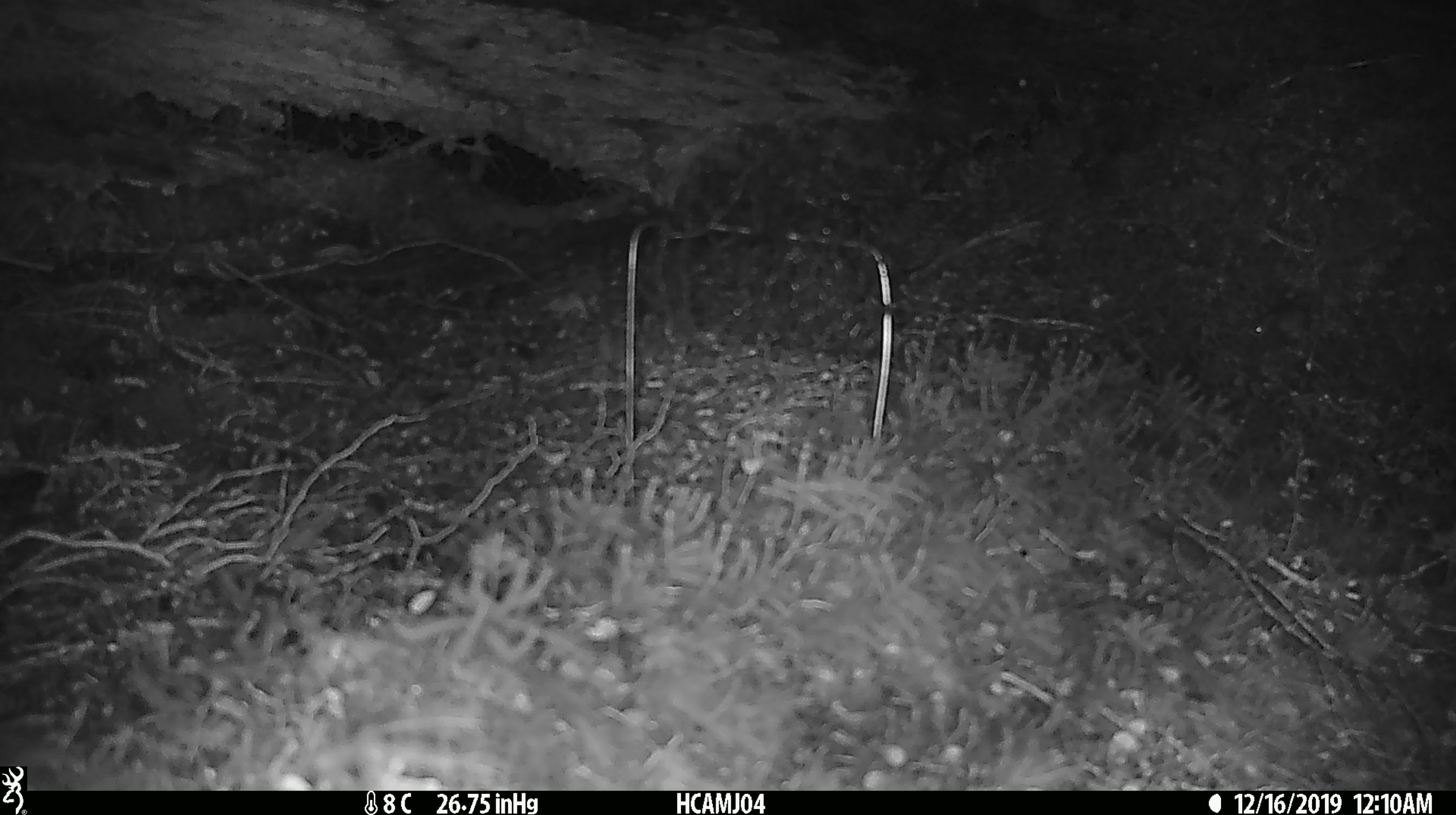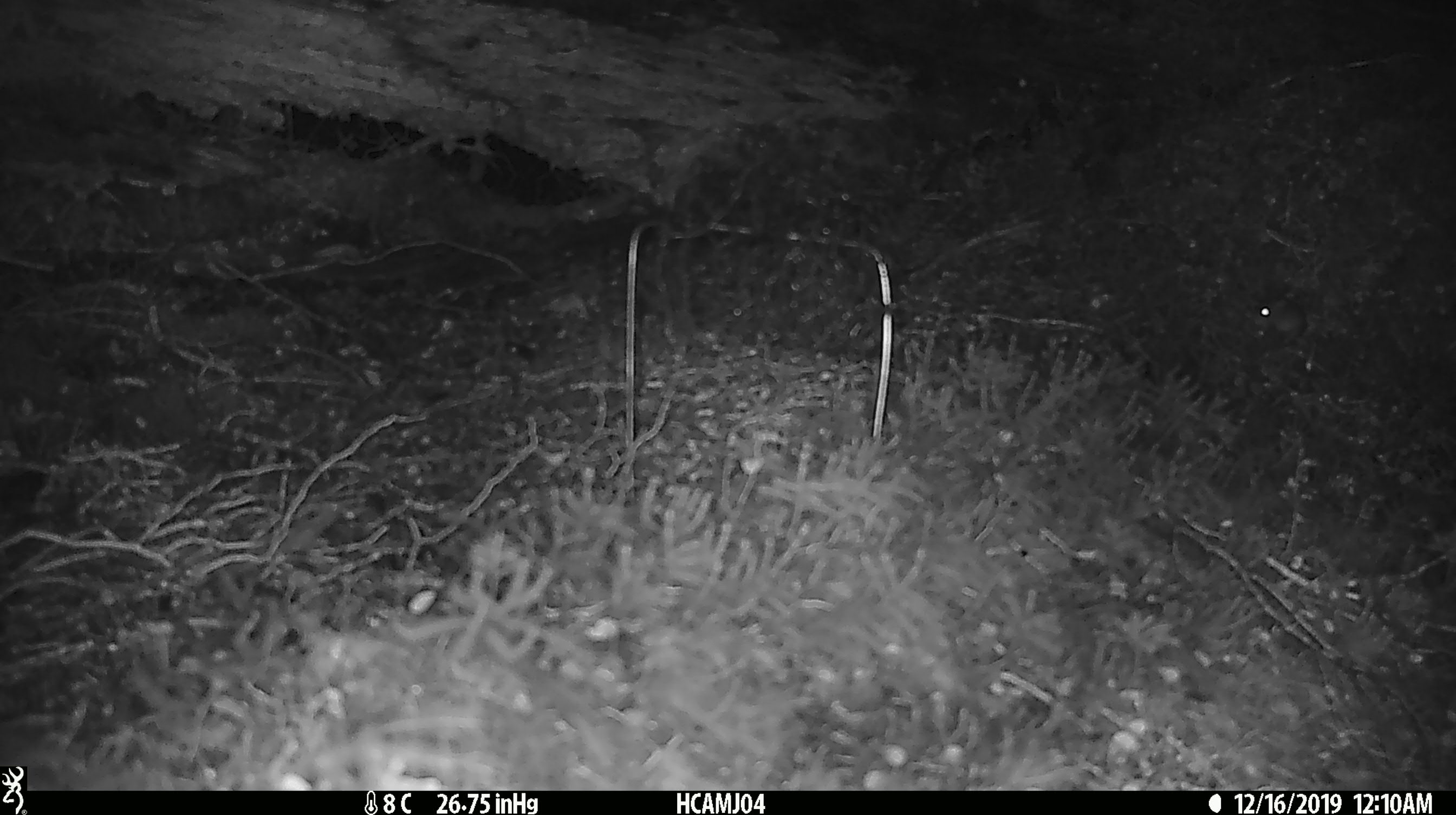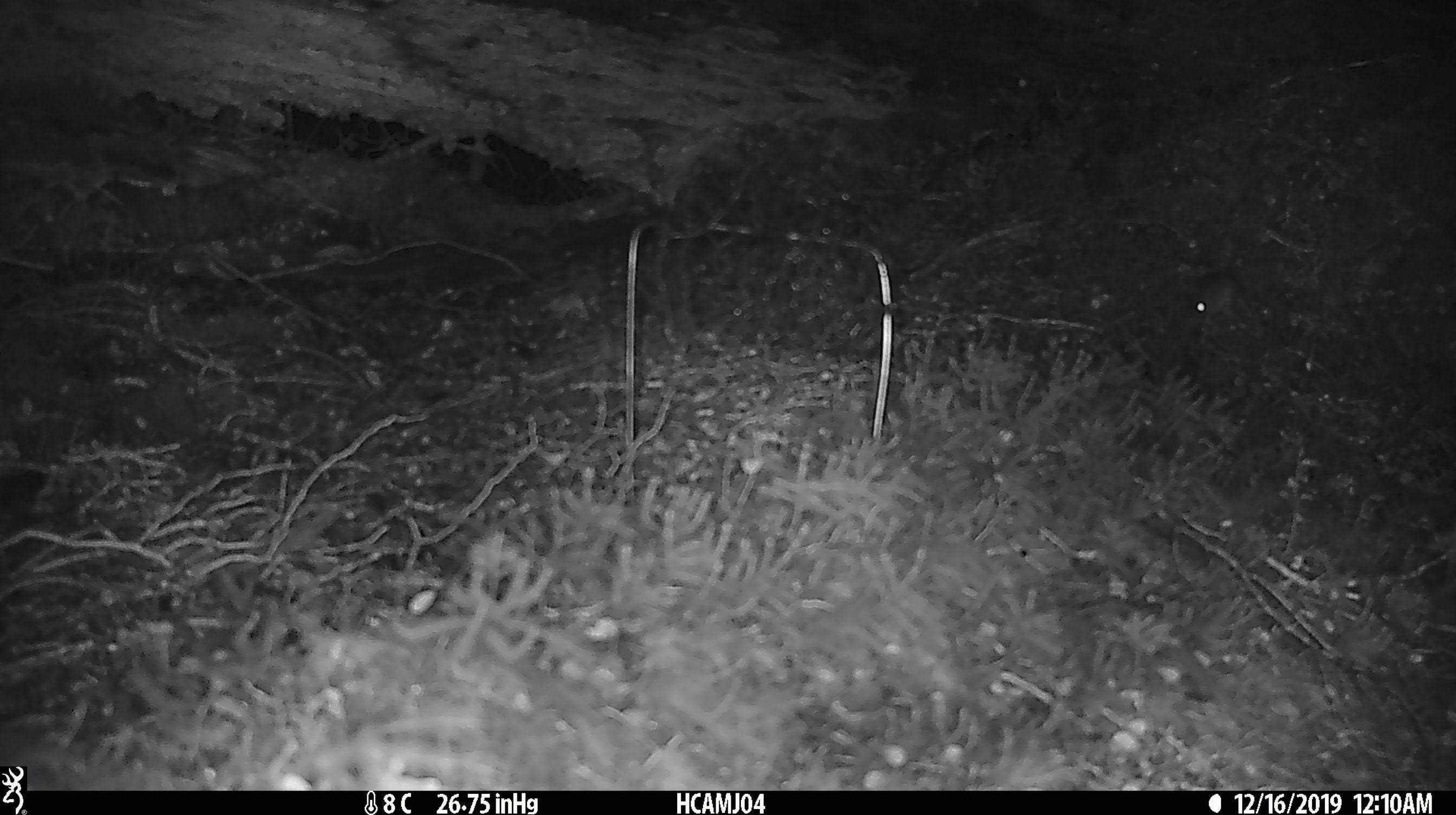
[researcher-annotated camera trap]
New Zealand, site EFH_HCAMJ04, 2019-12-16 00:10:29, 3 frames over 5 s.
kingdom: Animalia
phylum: Chordata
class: Mammalia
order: Rodentia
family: Muridae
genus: Mus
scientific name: Mus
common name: mouse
Mouse (Mus).